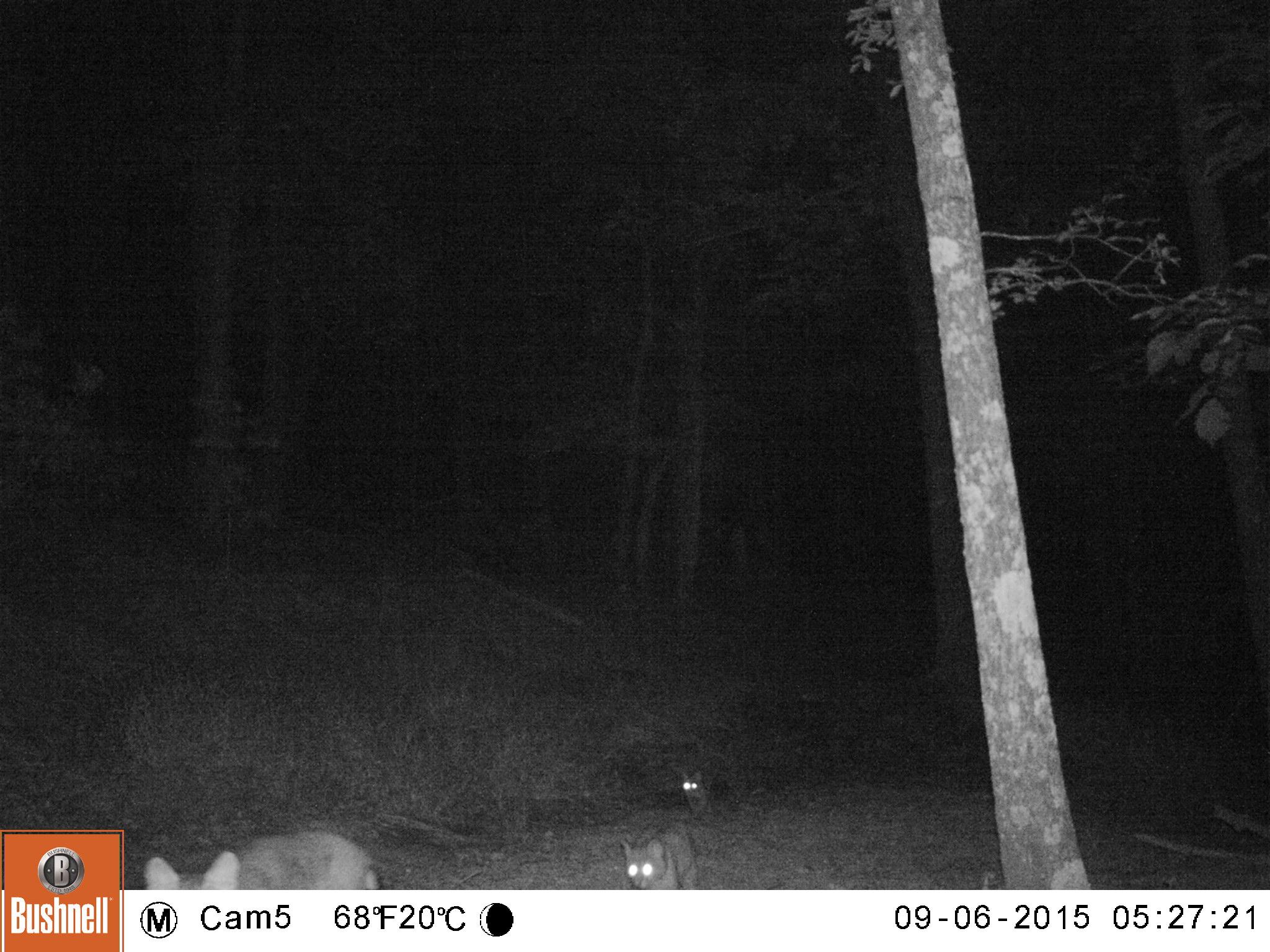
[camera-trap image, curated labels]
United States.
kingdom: Animalia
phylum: Chordata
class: Mammalia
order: Carnivora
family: Felidae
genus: Lynx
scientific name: Lynx rufus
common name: bobcat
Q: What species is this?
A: Bobcat (Lynx rufus).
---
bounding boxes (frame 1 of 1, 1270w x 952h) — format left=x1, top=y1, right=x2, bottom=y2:
Bobcat: left=144, top=822, right=404, bottom=897; left=609, top=822, right=710, bottom=896; left=672, top=768, right=726, bottom=826